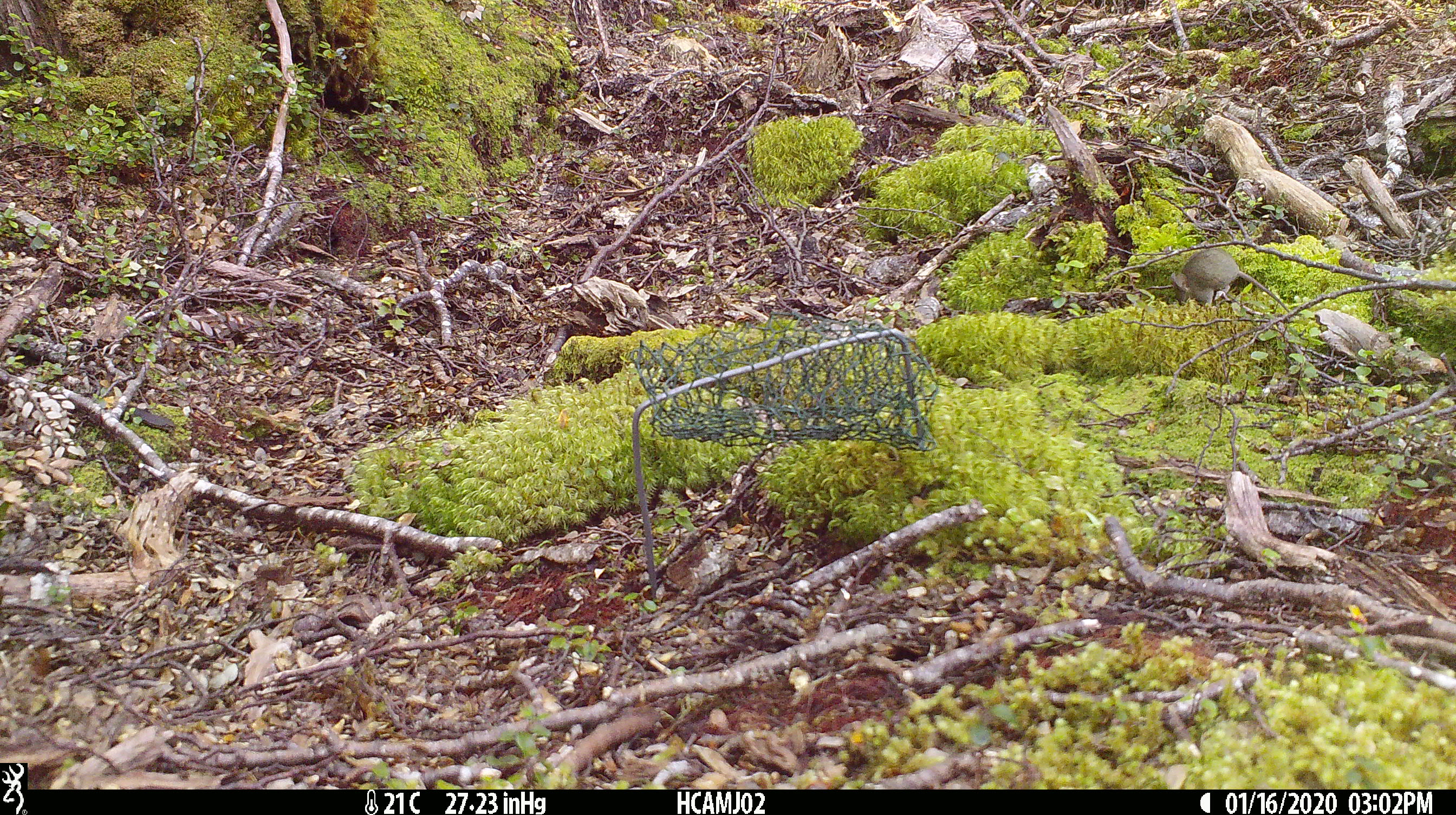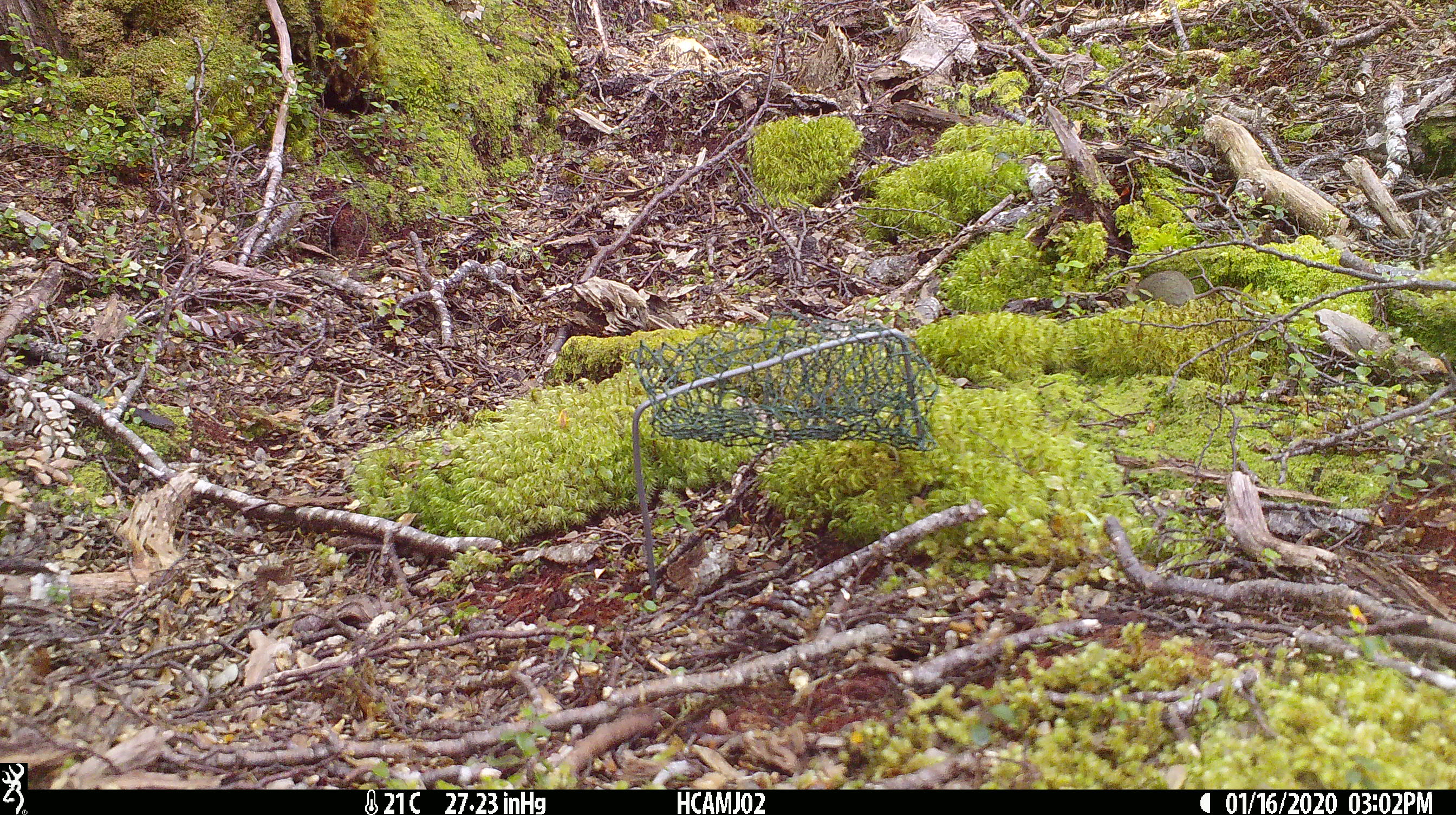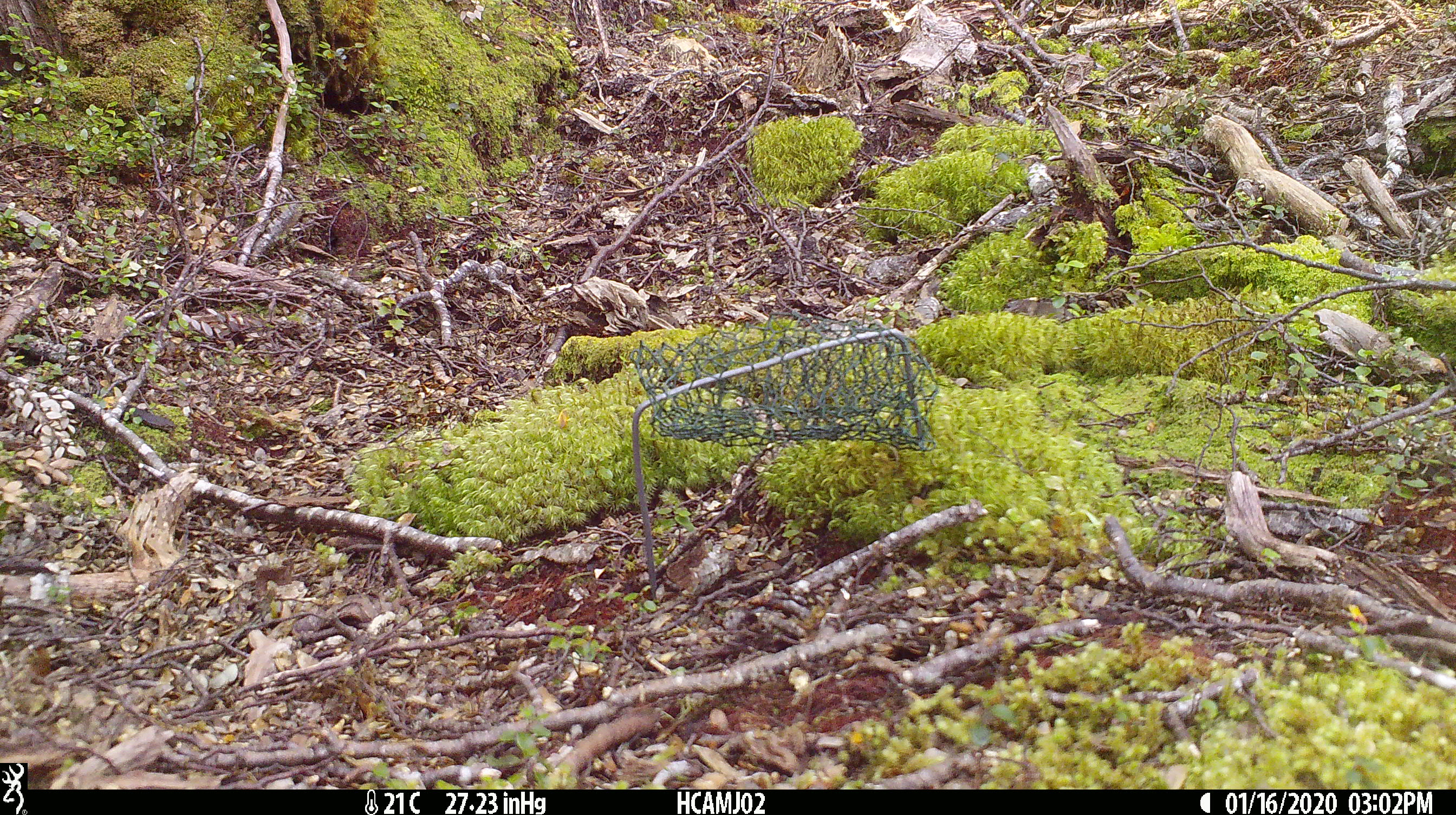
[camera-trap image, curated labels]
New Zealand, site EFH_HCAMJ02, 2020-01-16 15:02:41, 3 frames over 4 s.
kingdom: Animalia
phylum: Chordata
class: Mammalia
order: Rodentia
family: Muridae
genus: Mus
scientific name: Mus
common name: mouse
Mouse (Mus).